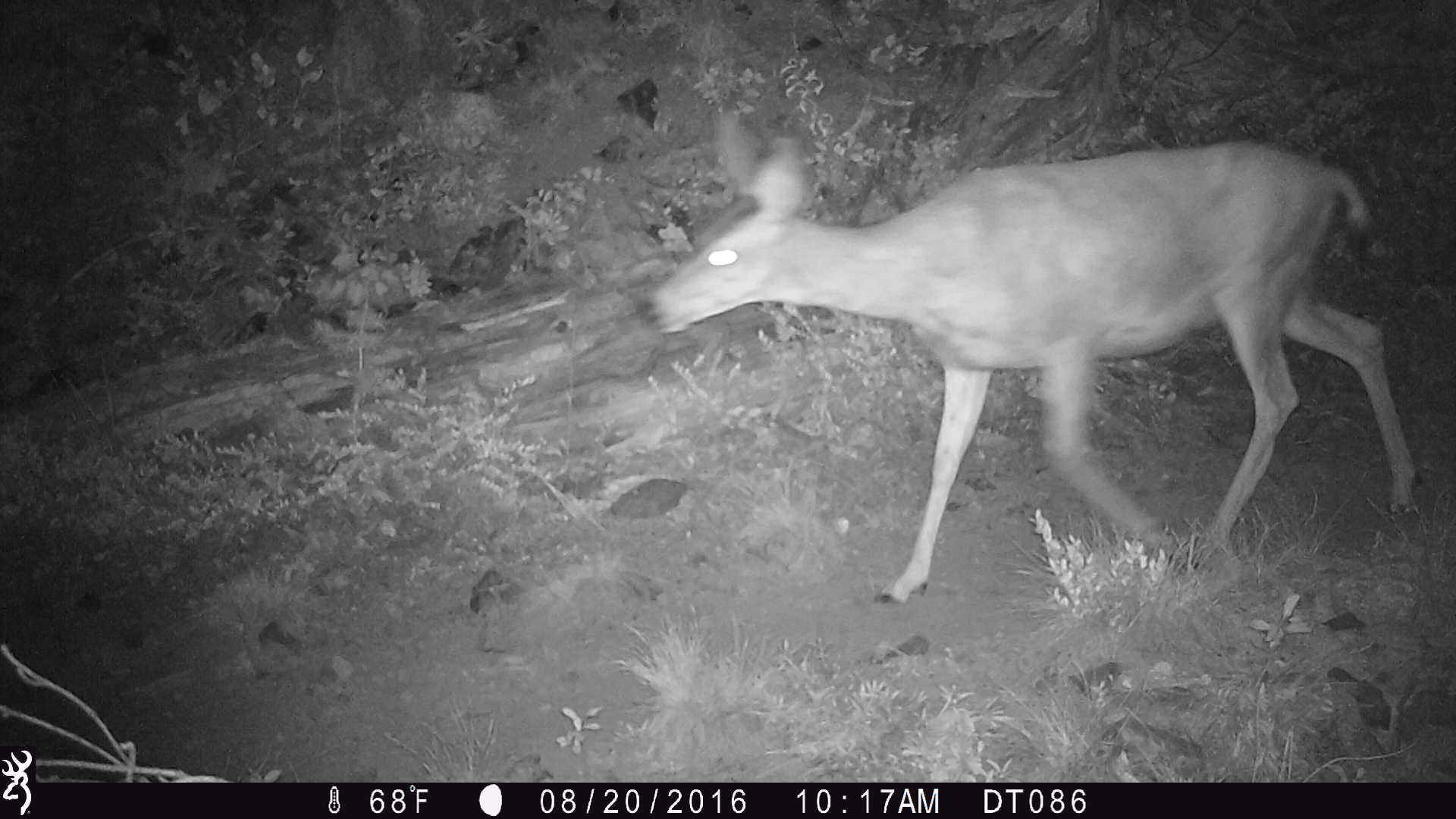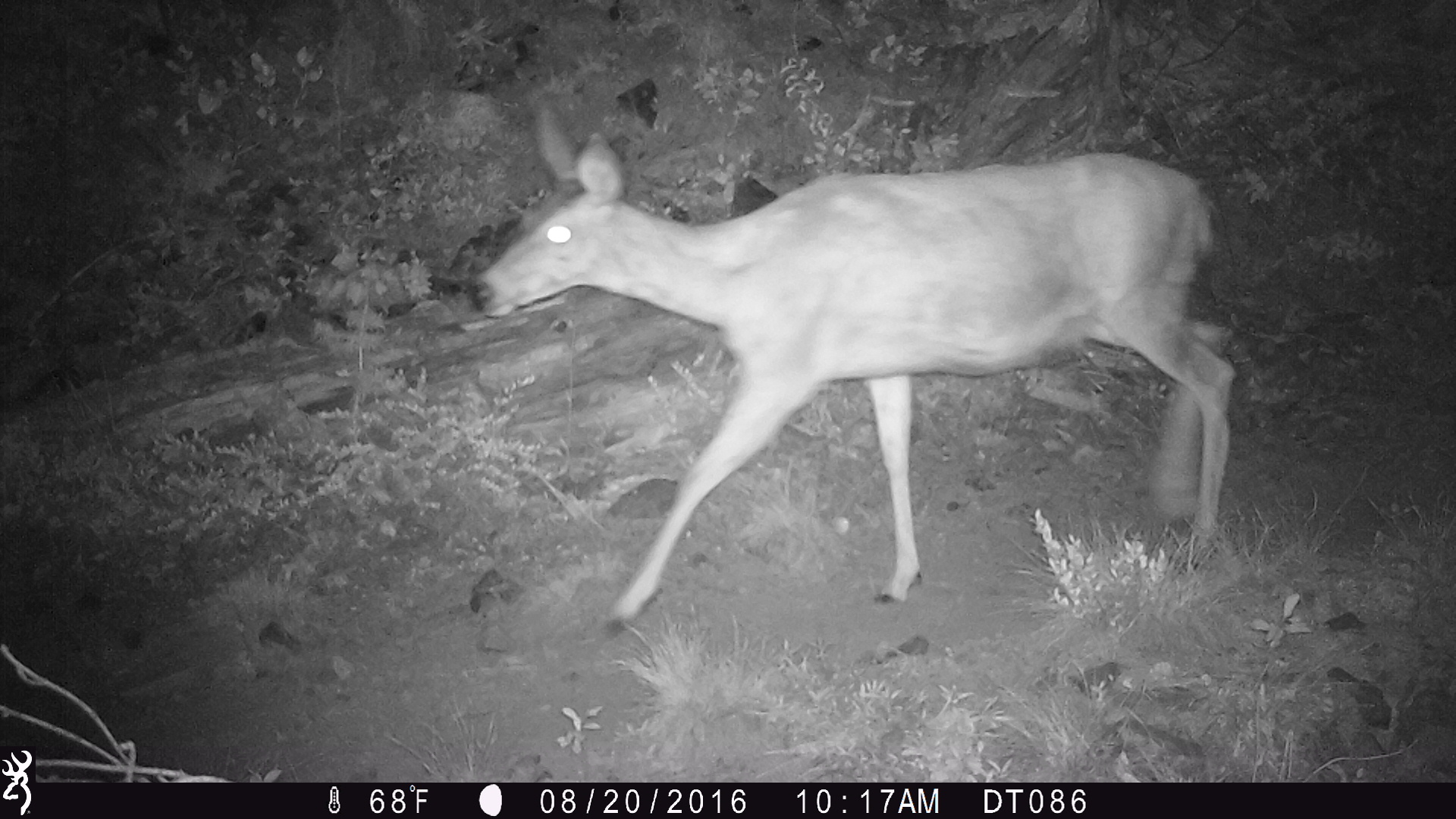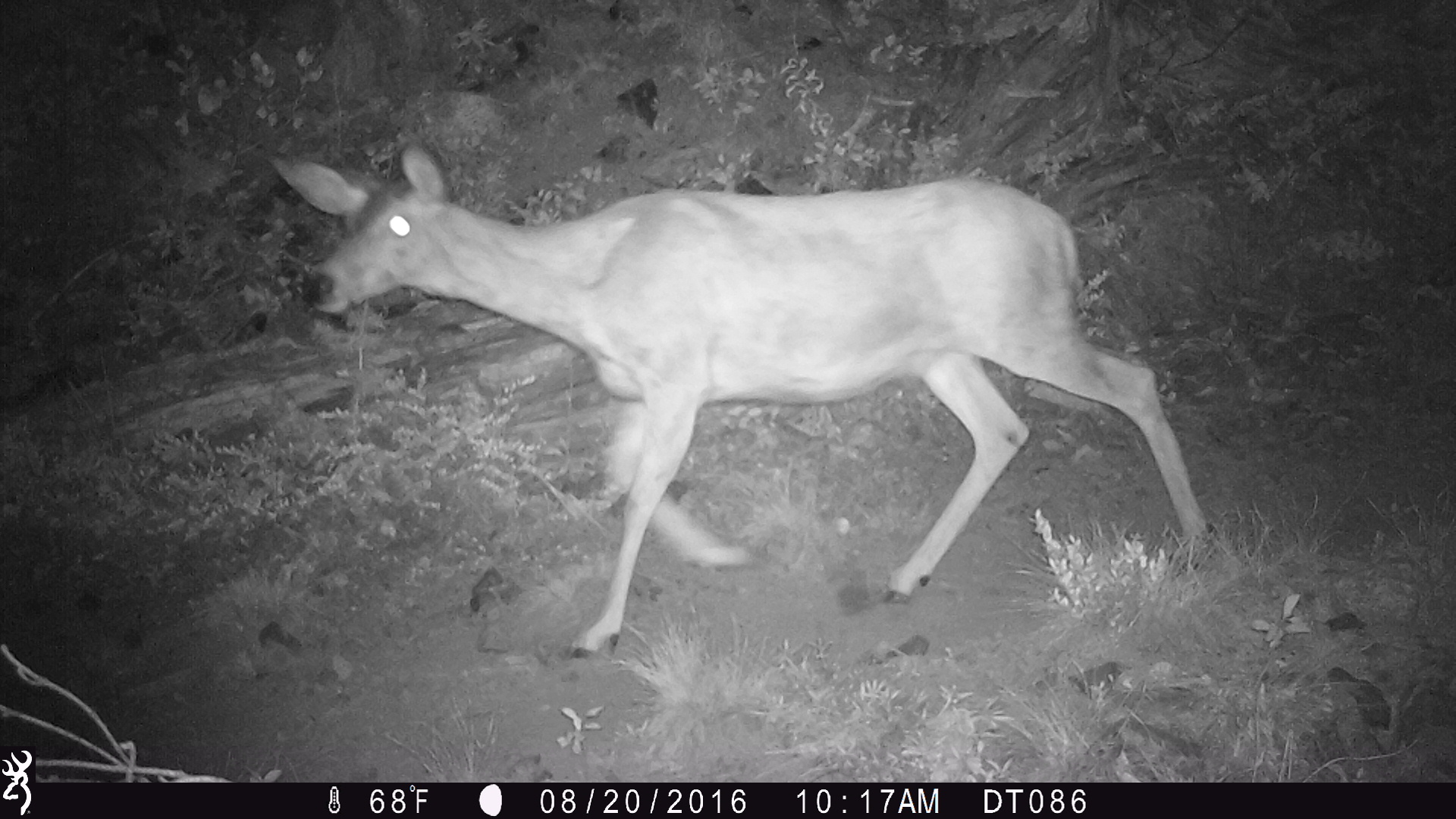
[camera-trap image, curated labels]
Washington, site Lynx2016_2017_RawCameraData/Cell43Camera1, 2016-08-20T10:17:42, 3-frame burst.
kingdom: Animalia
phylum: Chordata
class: Mammalia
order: Artiodactyla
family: Cervidae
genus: Odocoileus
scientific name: Odocoileus hemionus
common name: mule deer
Odocoileus hemionus (mule deer). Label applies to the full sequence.